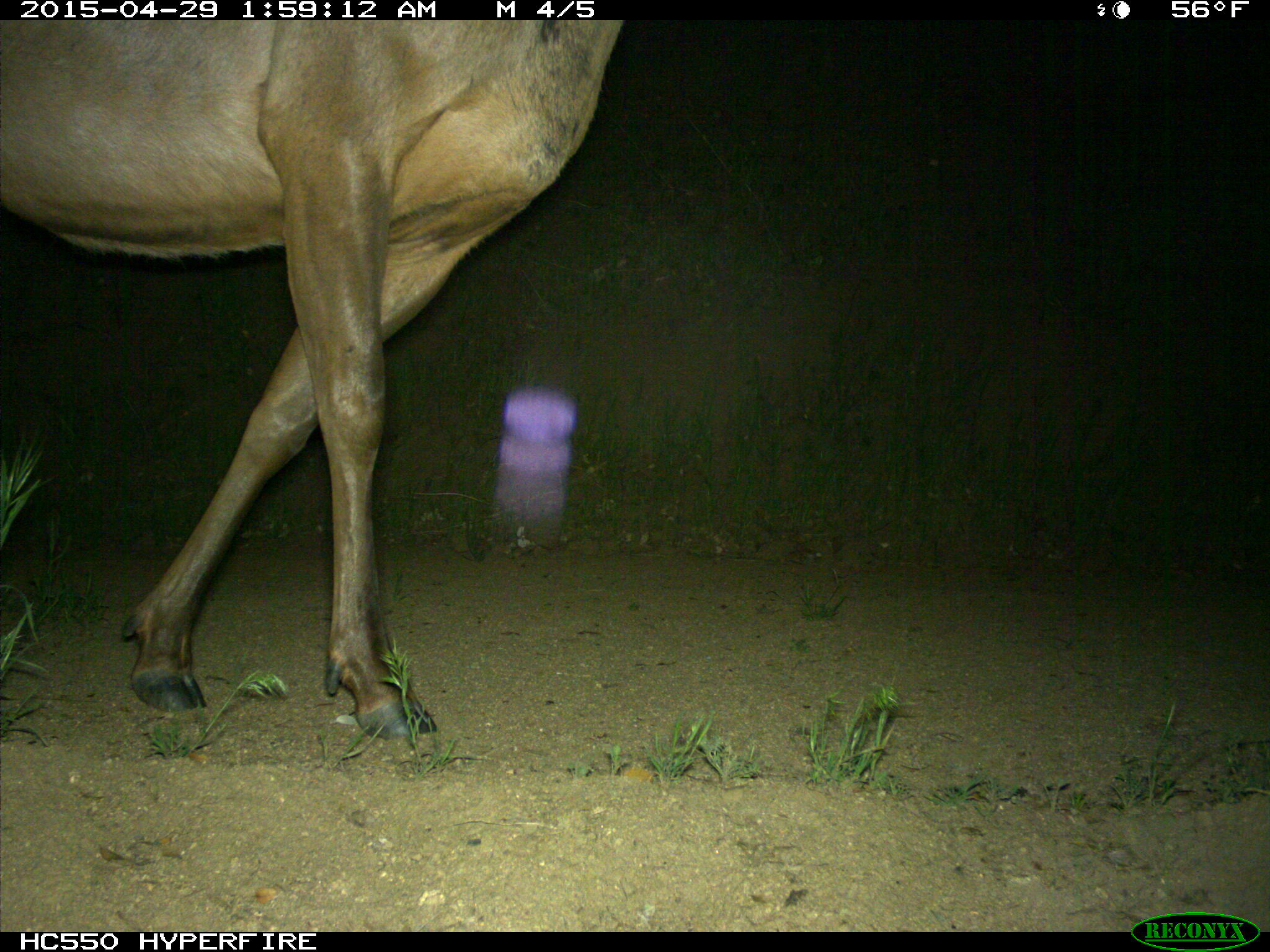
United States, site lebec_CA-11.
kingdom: Animalia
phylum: Chordata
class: Mammalia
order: Artiodactyla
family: Cervidae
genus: Cervus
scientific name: Cervus canadensis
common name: elk